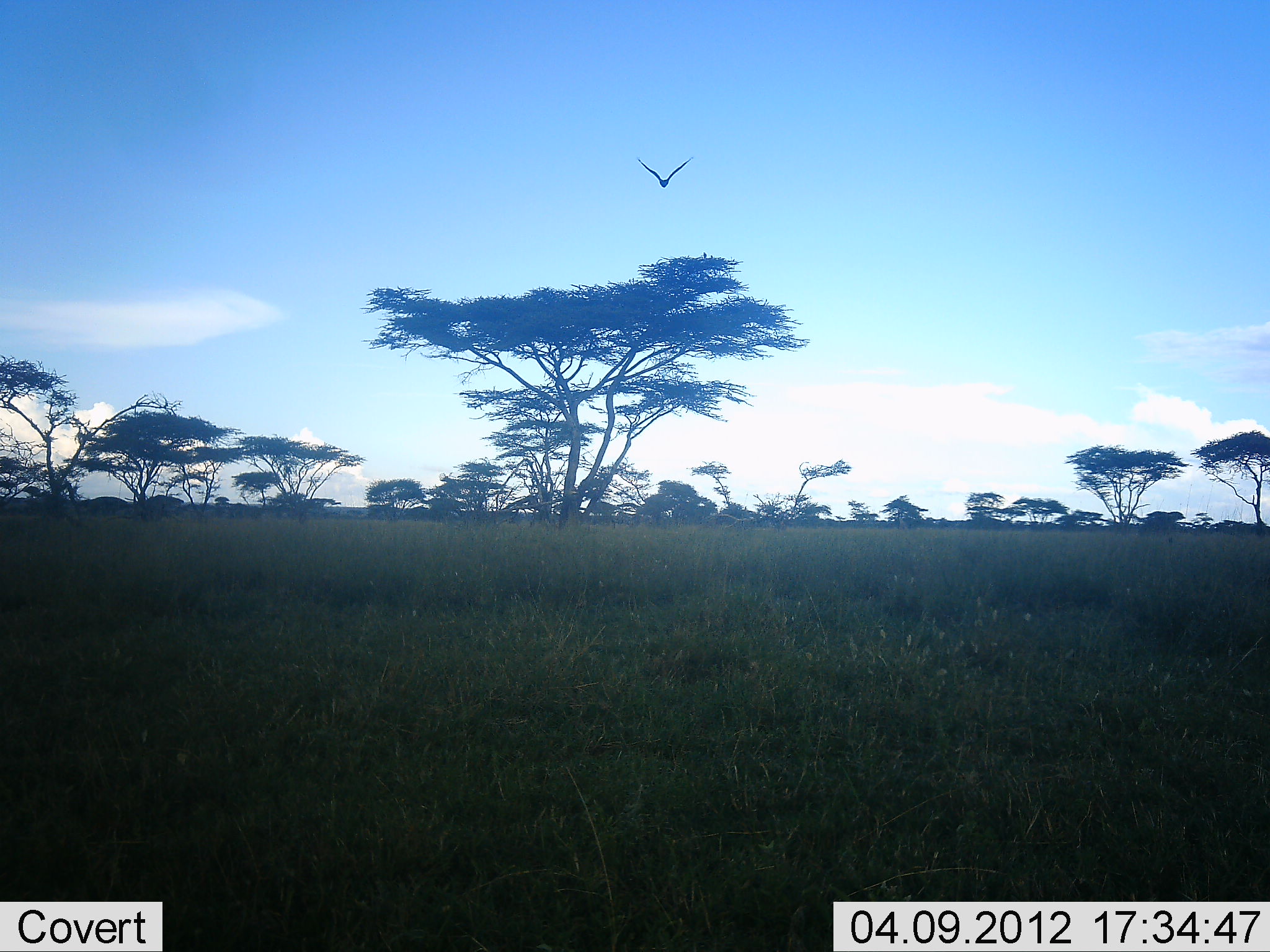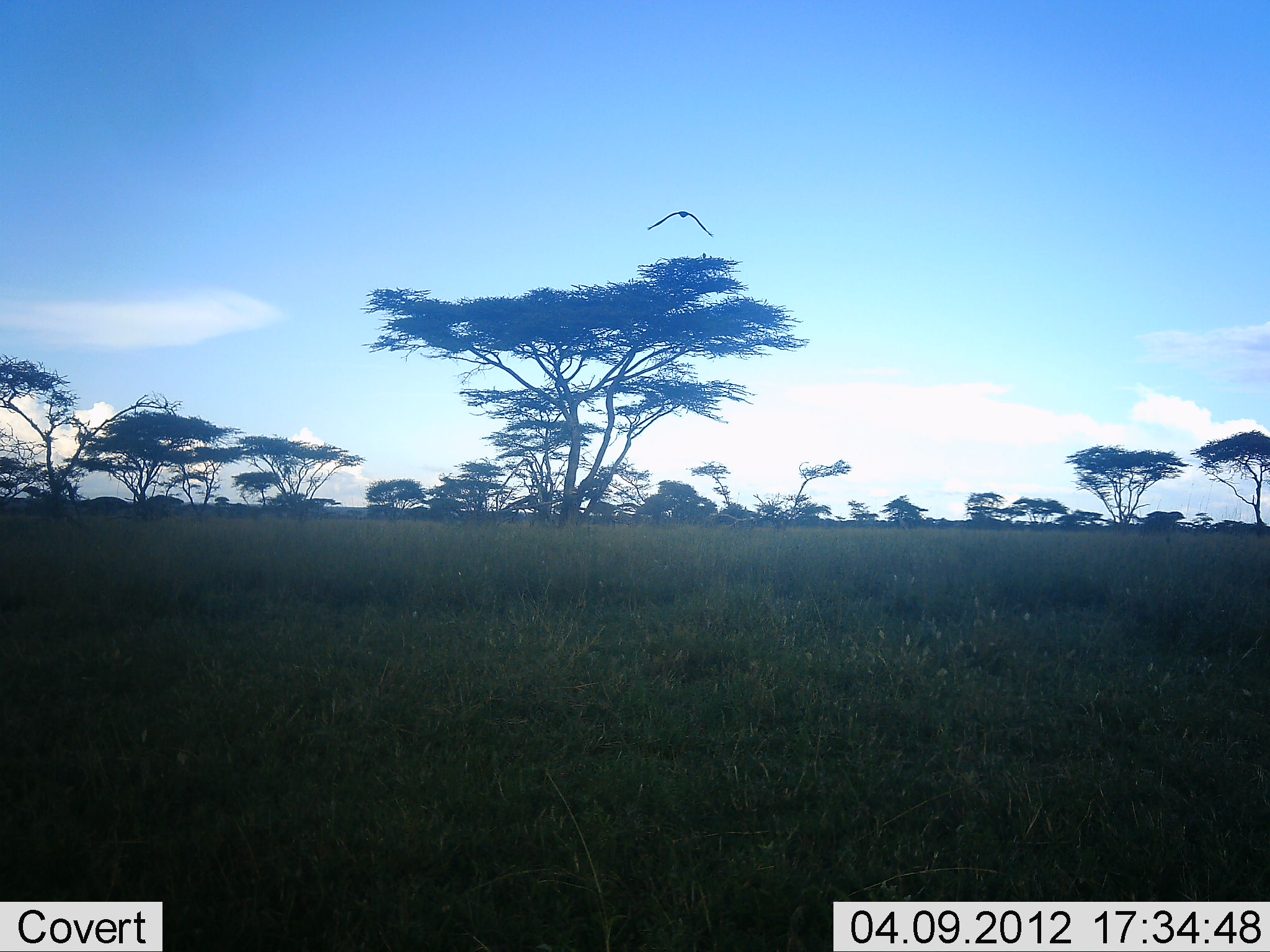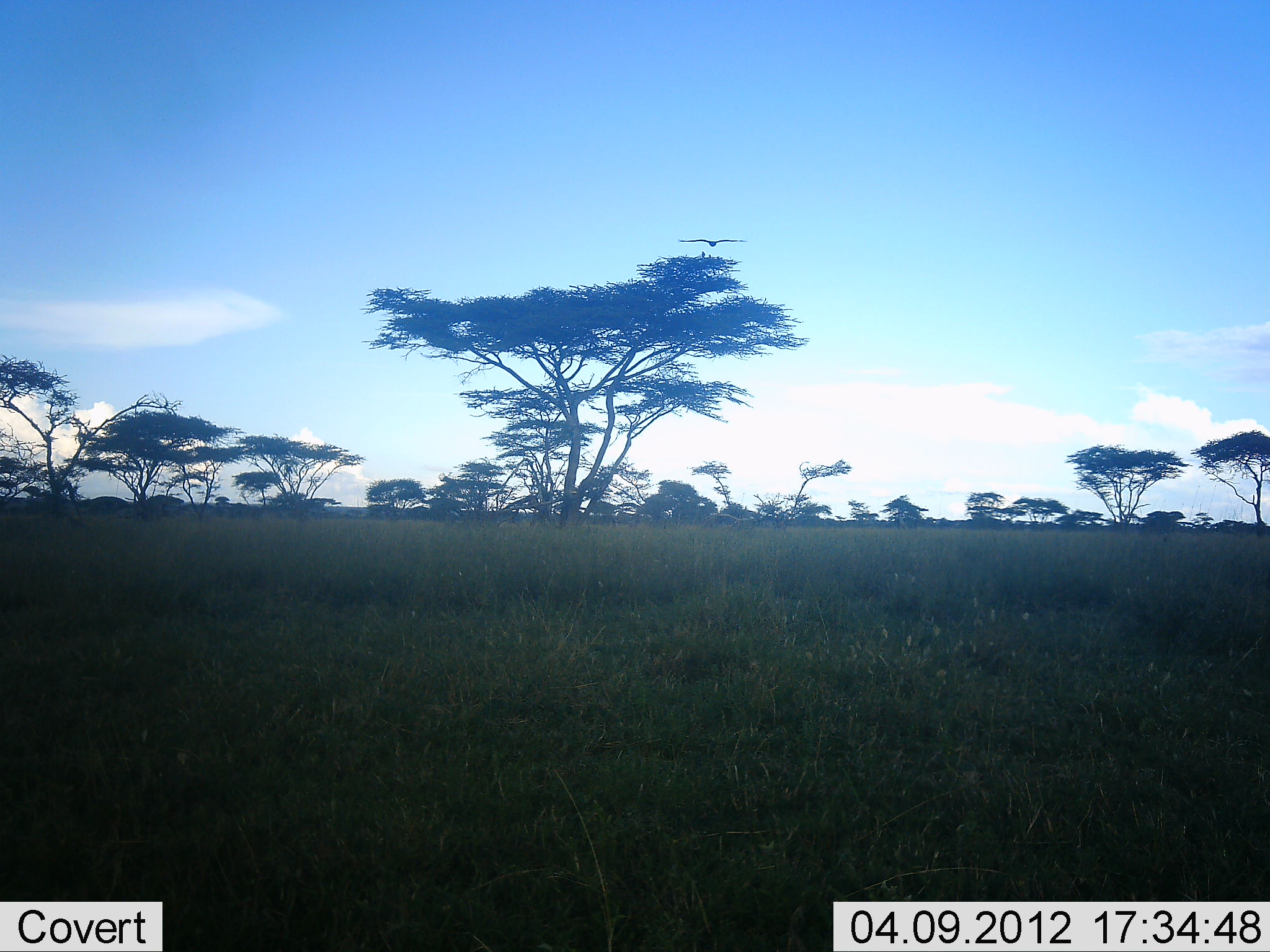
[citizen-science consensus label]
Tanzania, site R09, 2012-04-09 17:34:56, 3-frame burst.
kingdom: Animalia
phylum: Chordata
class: Aves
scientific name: Aves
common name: bird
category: otherbird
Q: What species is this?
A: Otherbird (bird) (Aves).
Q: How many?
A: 1.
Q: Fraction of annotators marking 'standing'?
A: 0%.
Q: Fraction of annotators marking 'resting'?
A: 0%.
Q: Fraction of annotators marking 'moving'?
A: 93%.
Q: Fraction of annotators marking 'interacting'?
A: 7%.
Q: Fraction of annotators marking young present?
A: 0%.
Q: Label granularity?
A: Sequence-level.